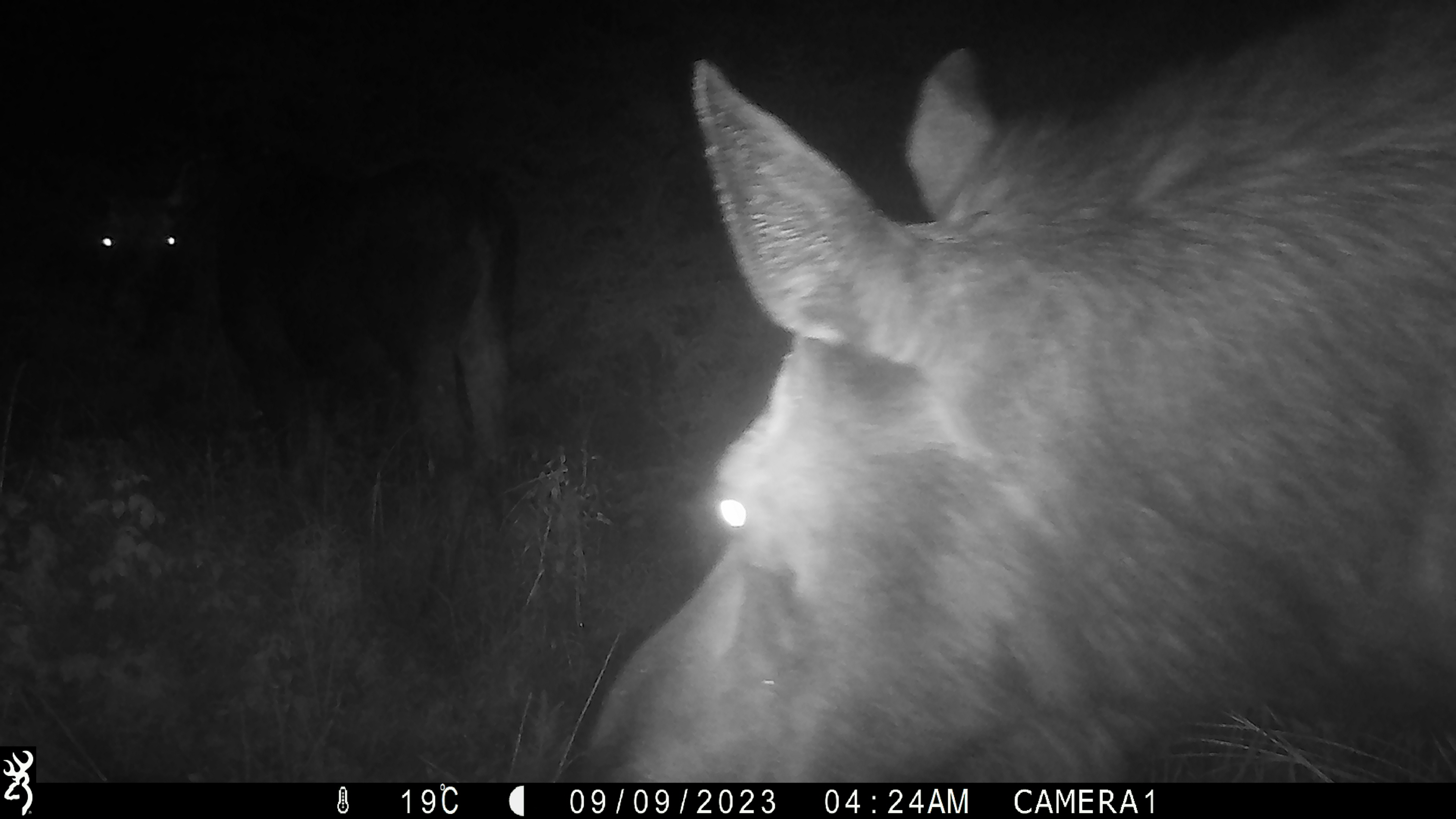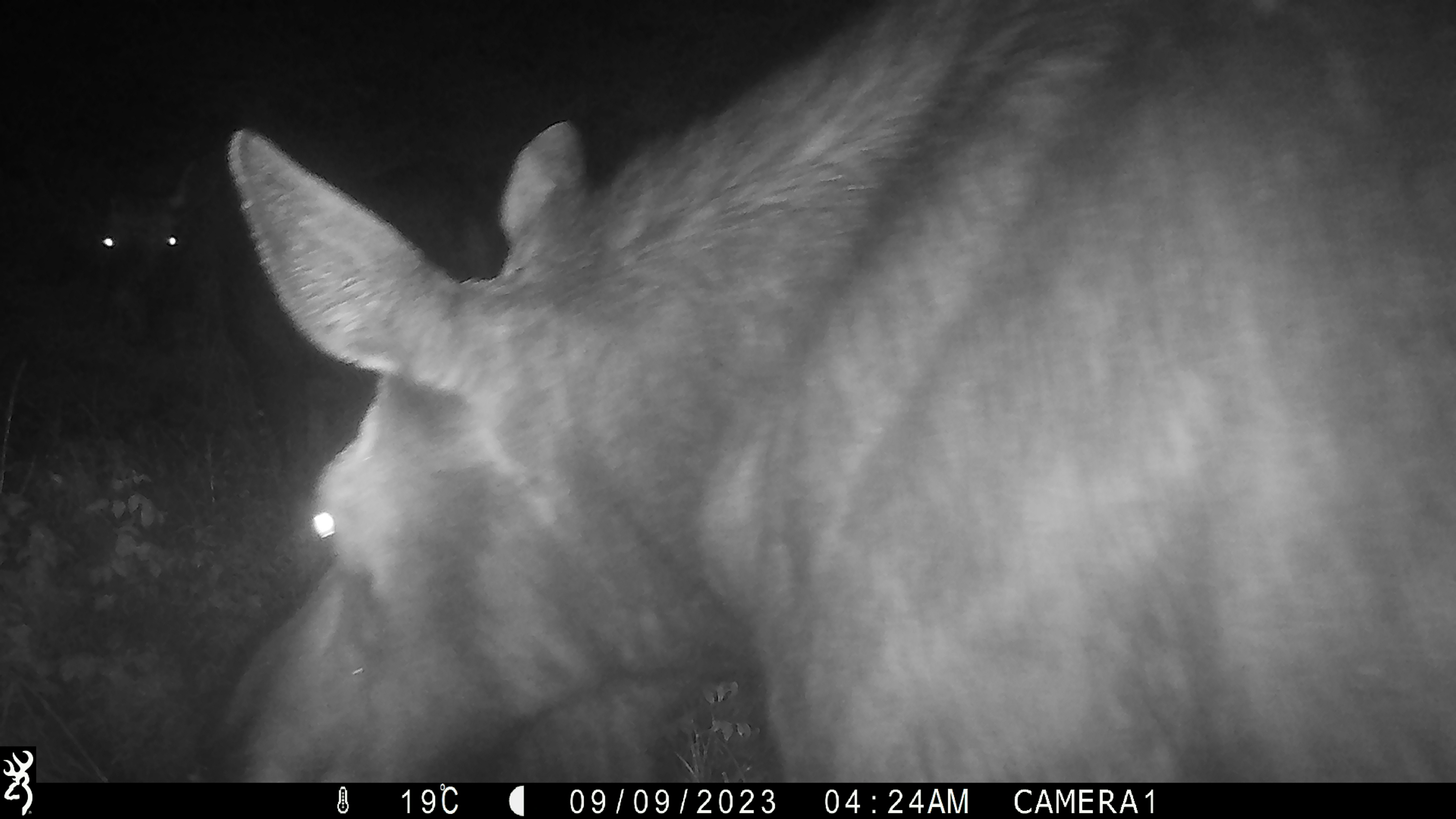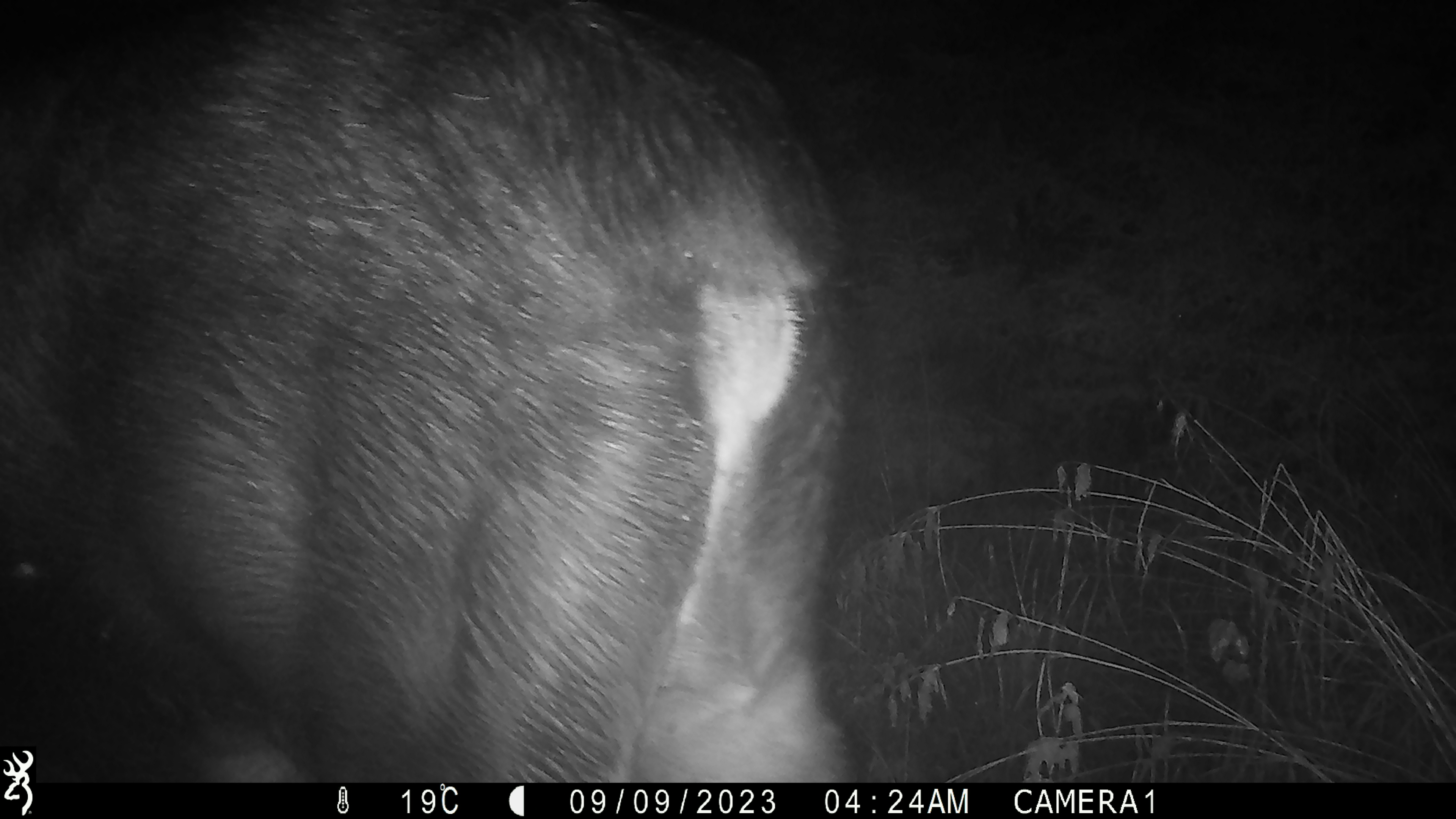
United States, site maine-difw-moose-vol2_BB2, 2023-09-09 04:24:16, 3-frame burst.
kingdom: Animalia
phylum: Chordata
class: Mammalia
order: Artiodactyla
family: Cervidae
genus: Alces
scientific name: Alces alces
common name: moose